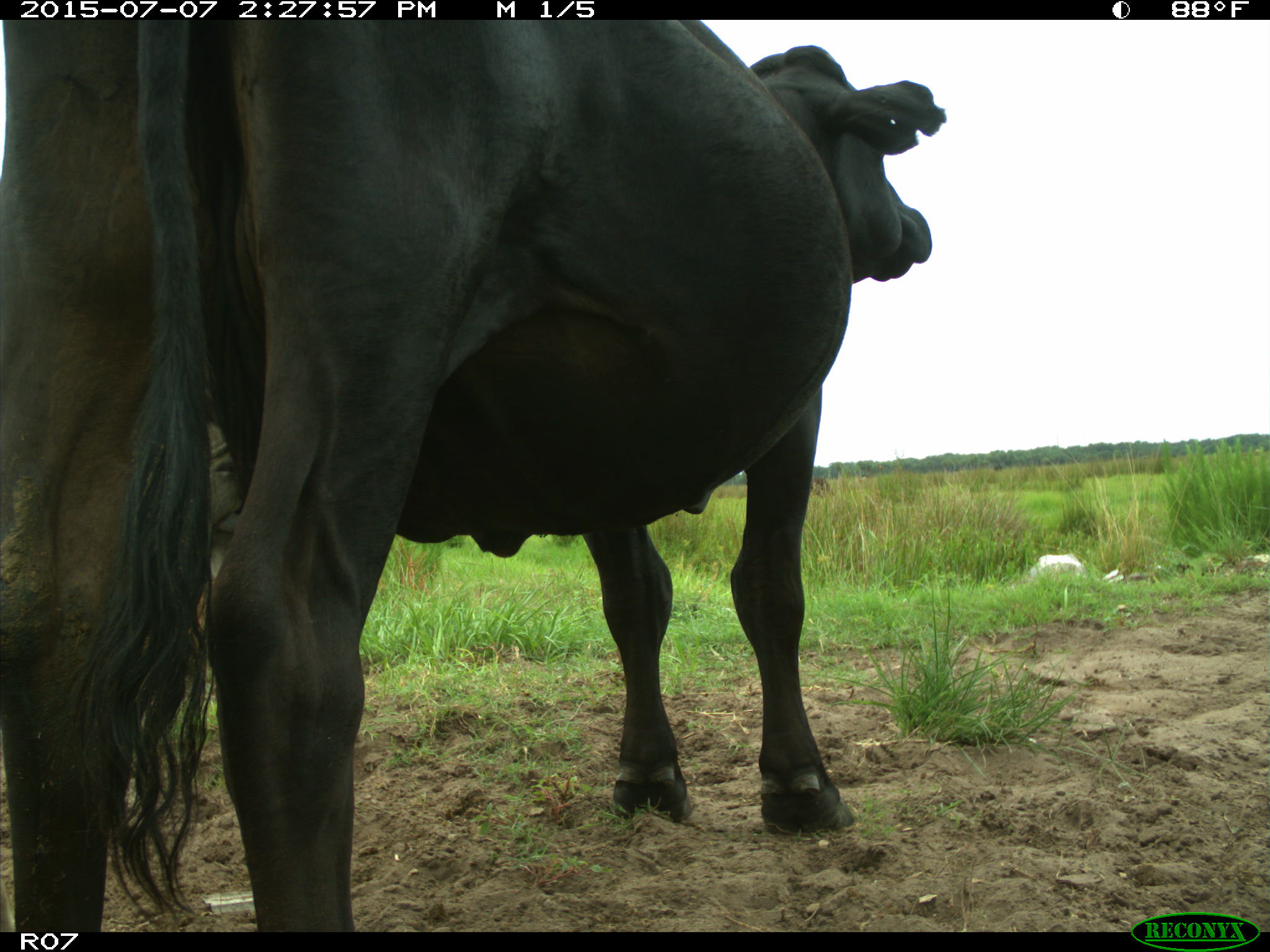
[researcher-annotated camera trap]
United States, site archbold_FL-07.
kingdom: Animalia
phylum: Chordata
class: Mammalia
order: Artiodactyla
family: Bovidae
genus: Bos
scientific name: Bos taurus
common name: domestic cow